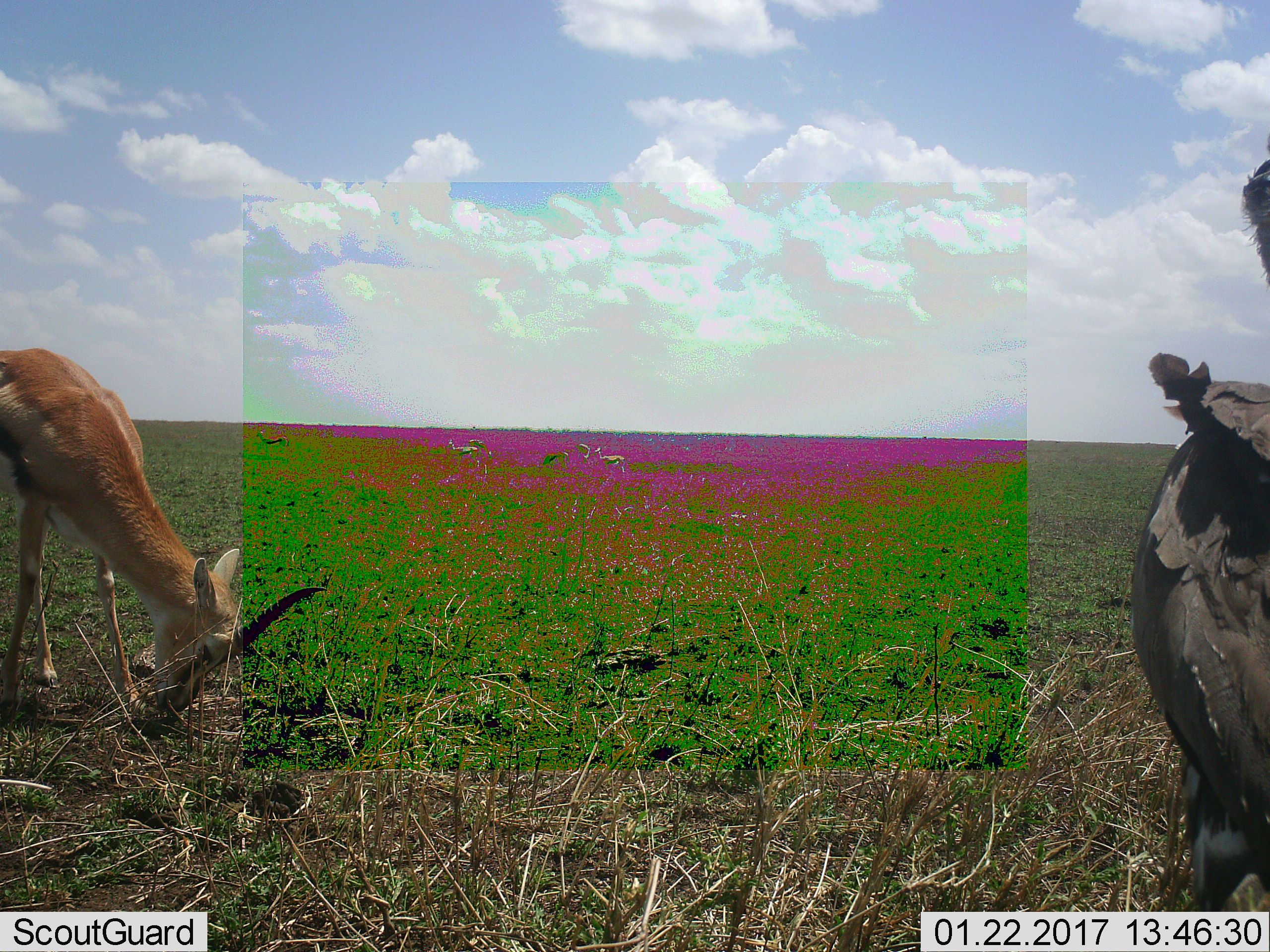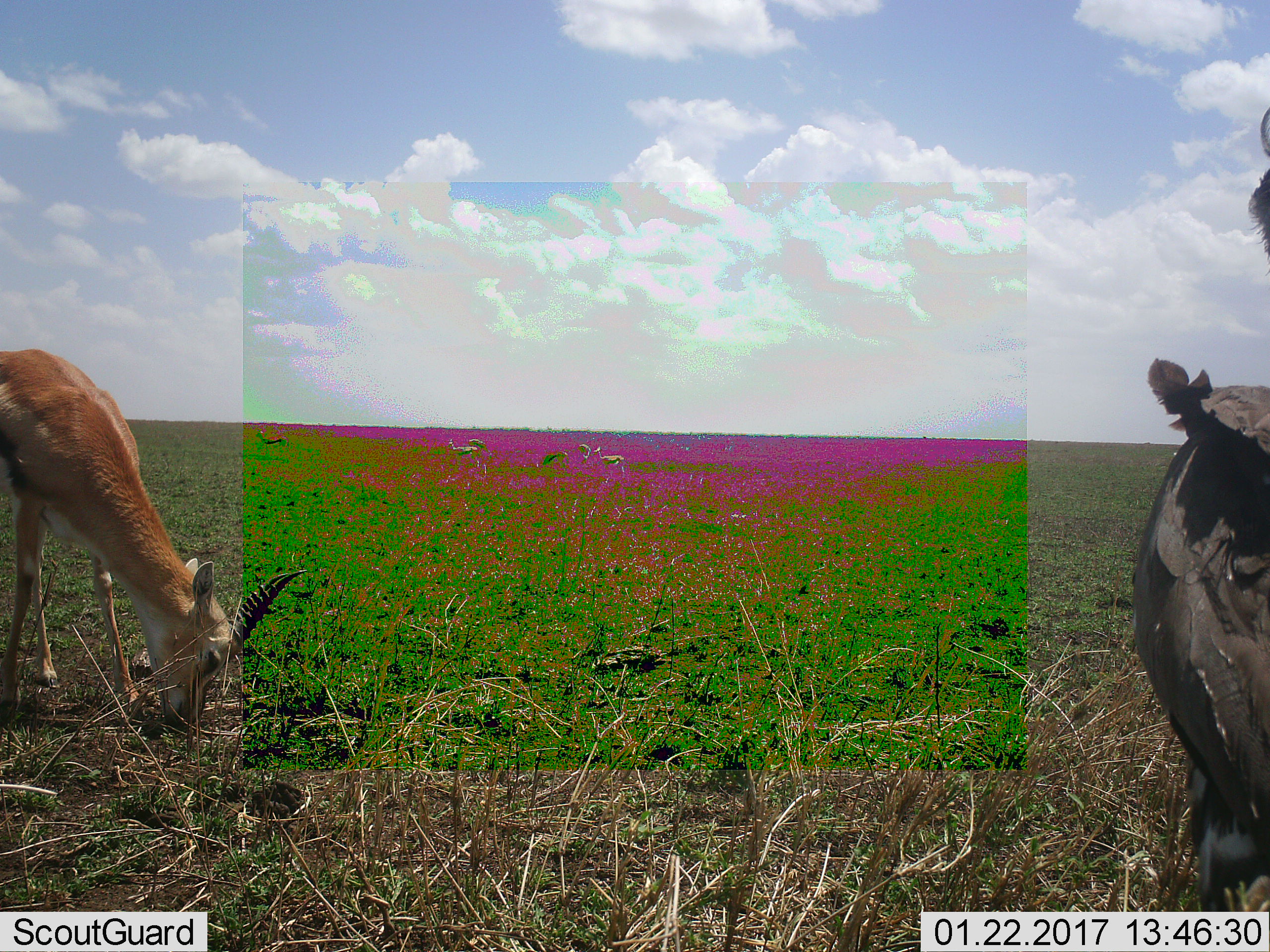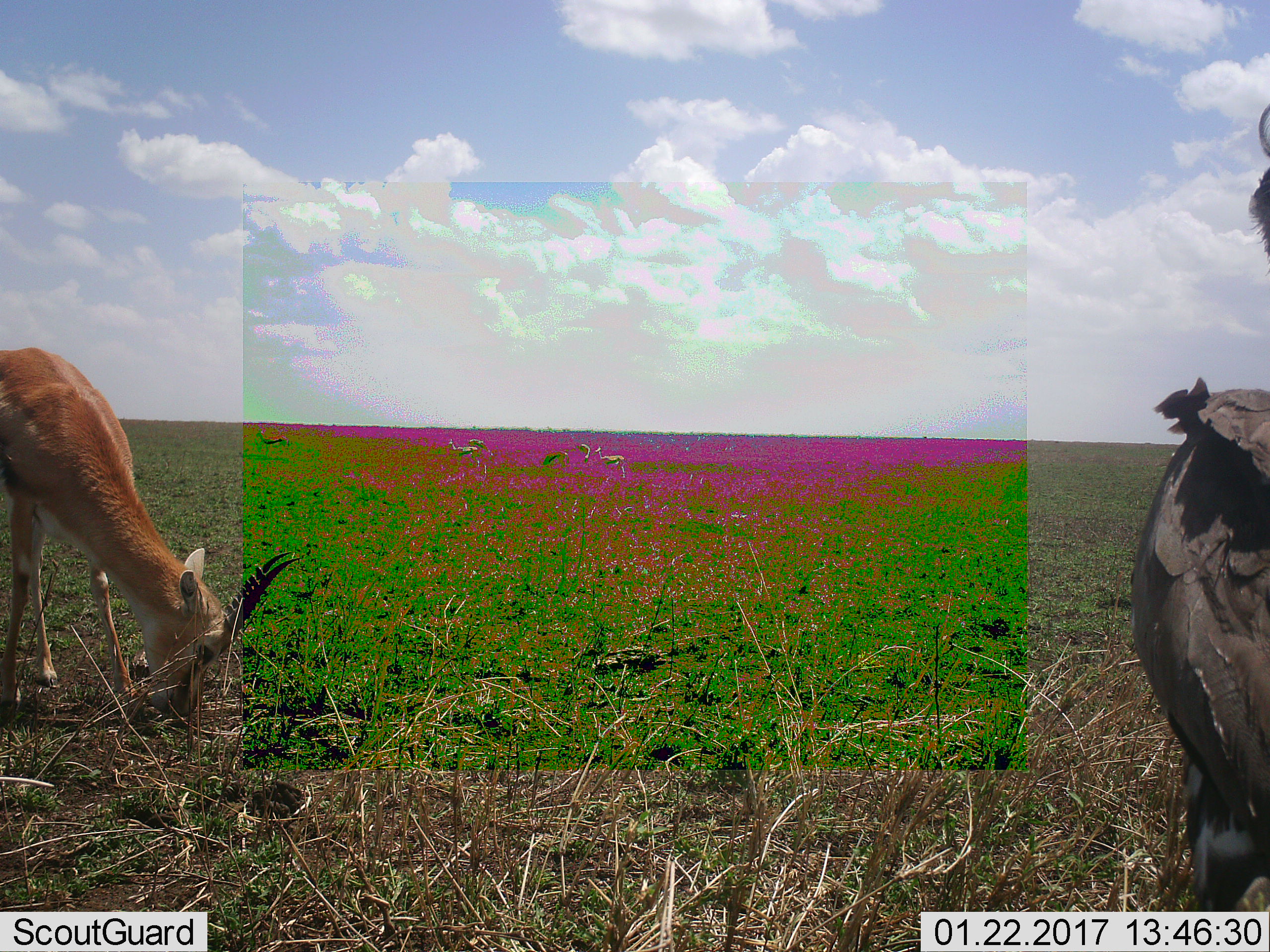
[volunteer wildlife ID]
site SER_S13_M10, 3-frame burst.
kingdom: Animalia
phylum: Chordata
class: Mammalia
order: Artiodactyla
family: Bovidae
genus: Eudorcas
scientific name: Eudorcas thomsonii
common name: thomson's gazelle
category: gazellethomsons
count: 2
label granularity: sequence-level